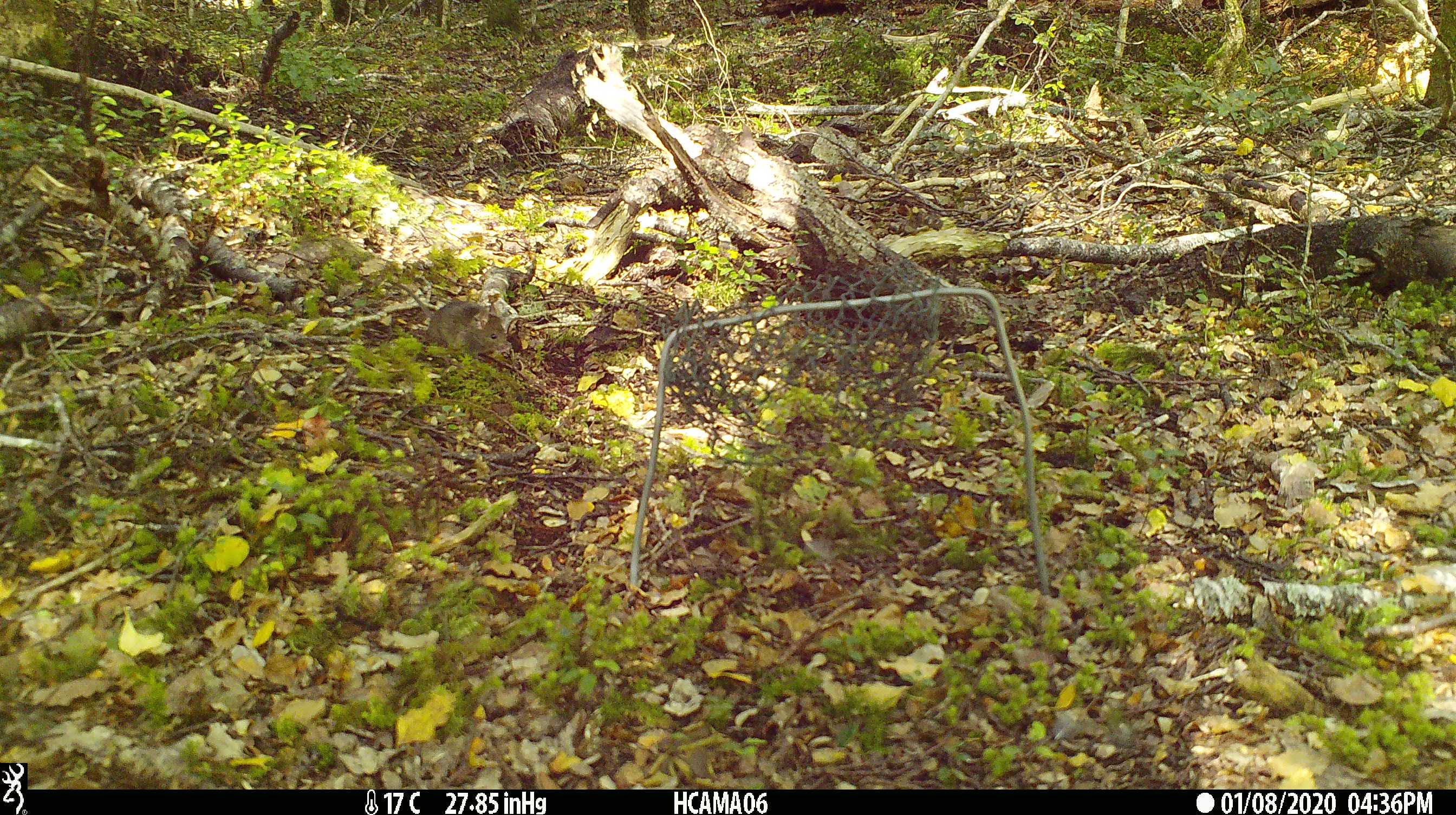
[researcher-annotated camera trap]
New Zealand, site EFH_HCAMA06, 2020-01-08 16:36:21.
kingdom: Animalia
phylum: Chordata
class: Mammalia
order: Rodentia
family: Muridae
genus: Mus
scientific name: Mus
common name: mouse